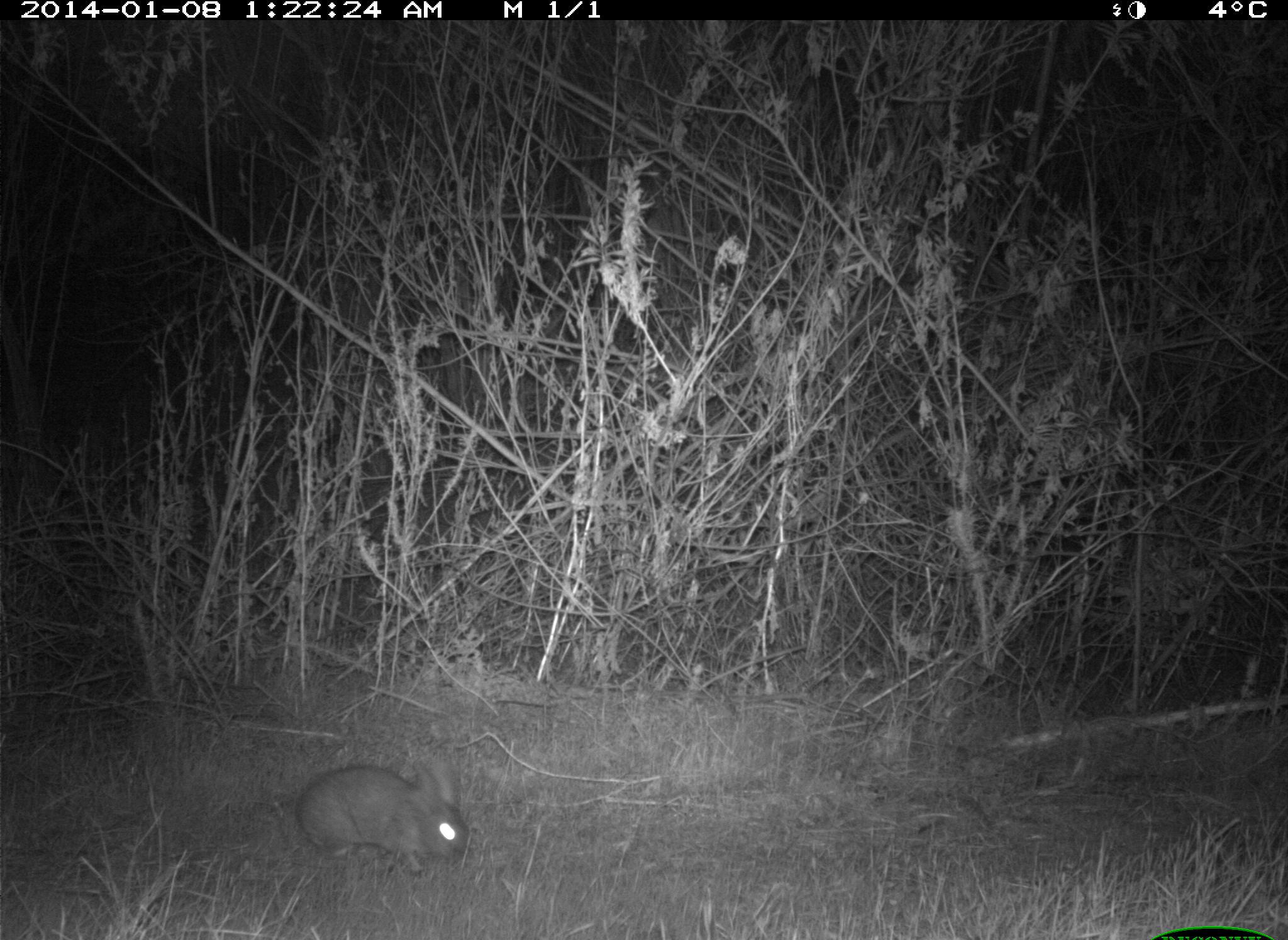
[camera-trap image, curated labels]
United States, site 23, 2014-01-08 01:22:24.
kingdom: Animalia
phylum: Chordata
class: Mammalia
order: Lagomorpha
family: Leporidae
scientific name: Leporidae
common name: rabbits and hares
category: rabbit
Rabbit (rabbits and hares) (Leporidae).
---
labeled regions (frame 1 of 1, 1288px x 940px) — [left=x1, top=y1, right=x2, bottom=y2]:
rabbit: [left=295, top=756, right=469, bottom=876]